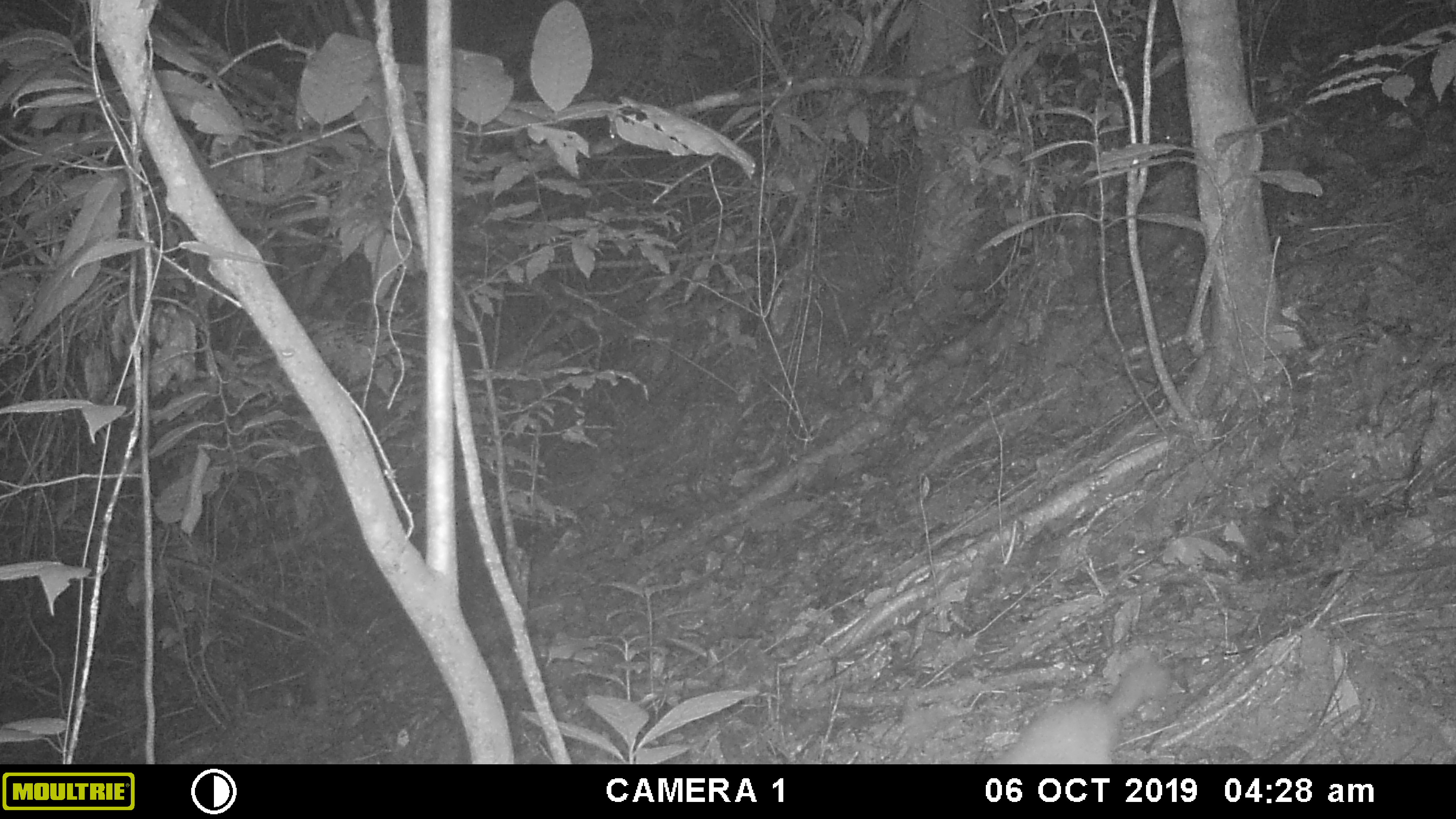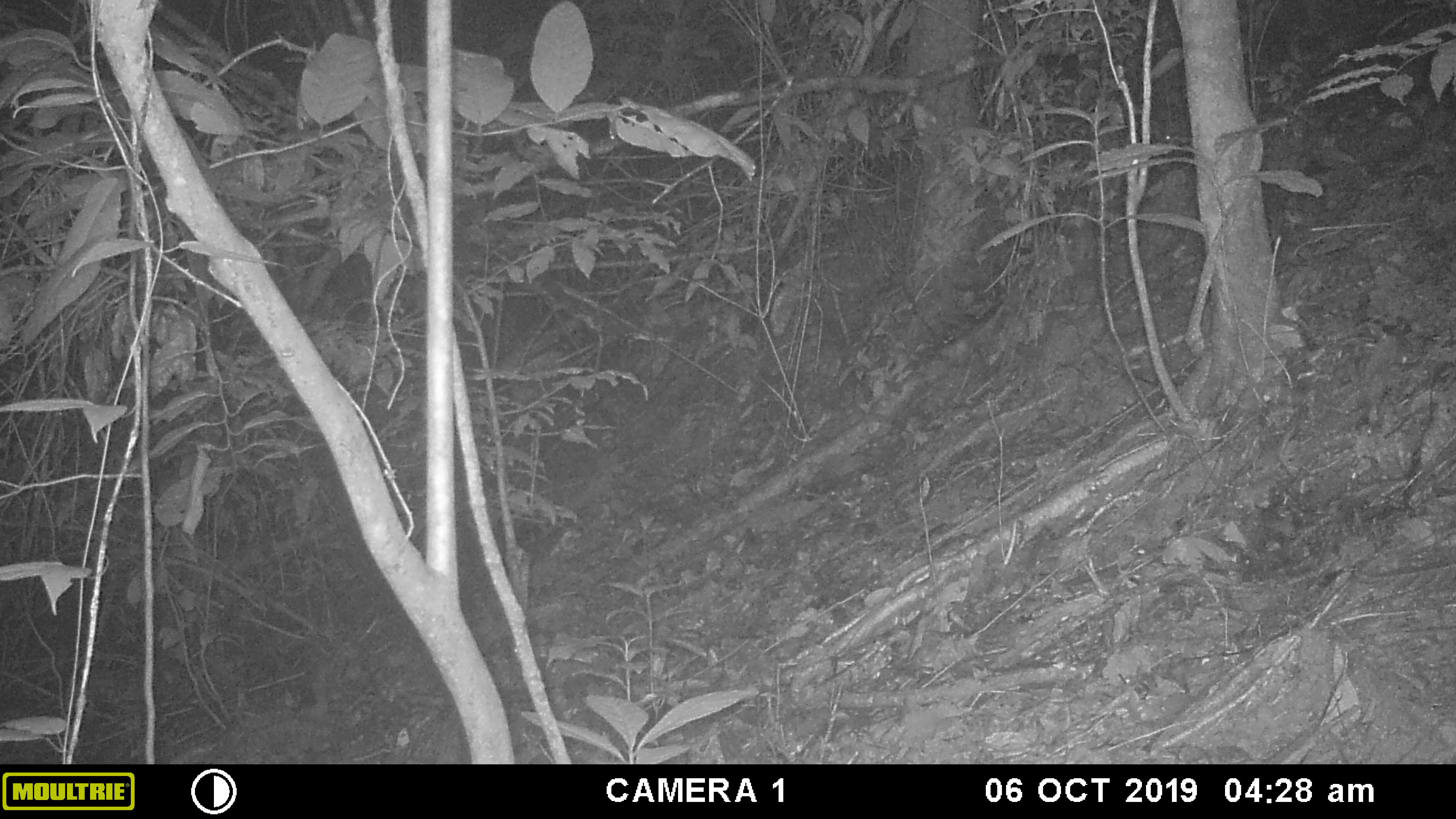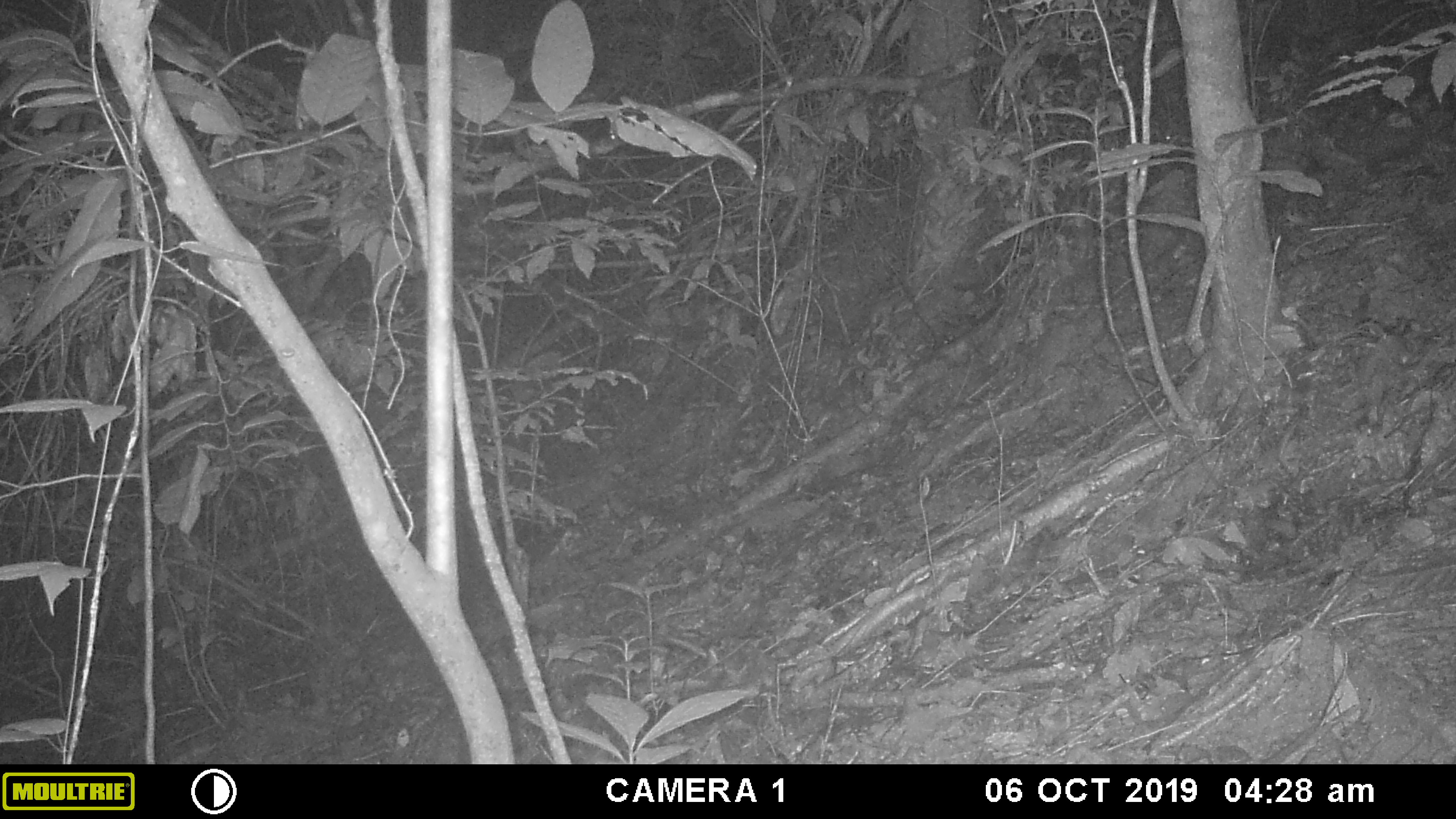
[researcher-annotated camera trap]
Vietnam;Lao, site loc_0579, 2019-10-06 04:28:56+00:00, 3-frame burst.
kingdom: Animalia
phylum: Chordata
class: Mammalia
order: Carnivora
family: Mustelidae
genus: Melogale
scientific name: Melogale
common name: ferret badger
Ferret badger (Melogale). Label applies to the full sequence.